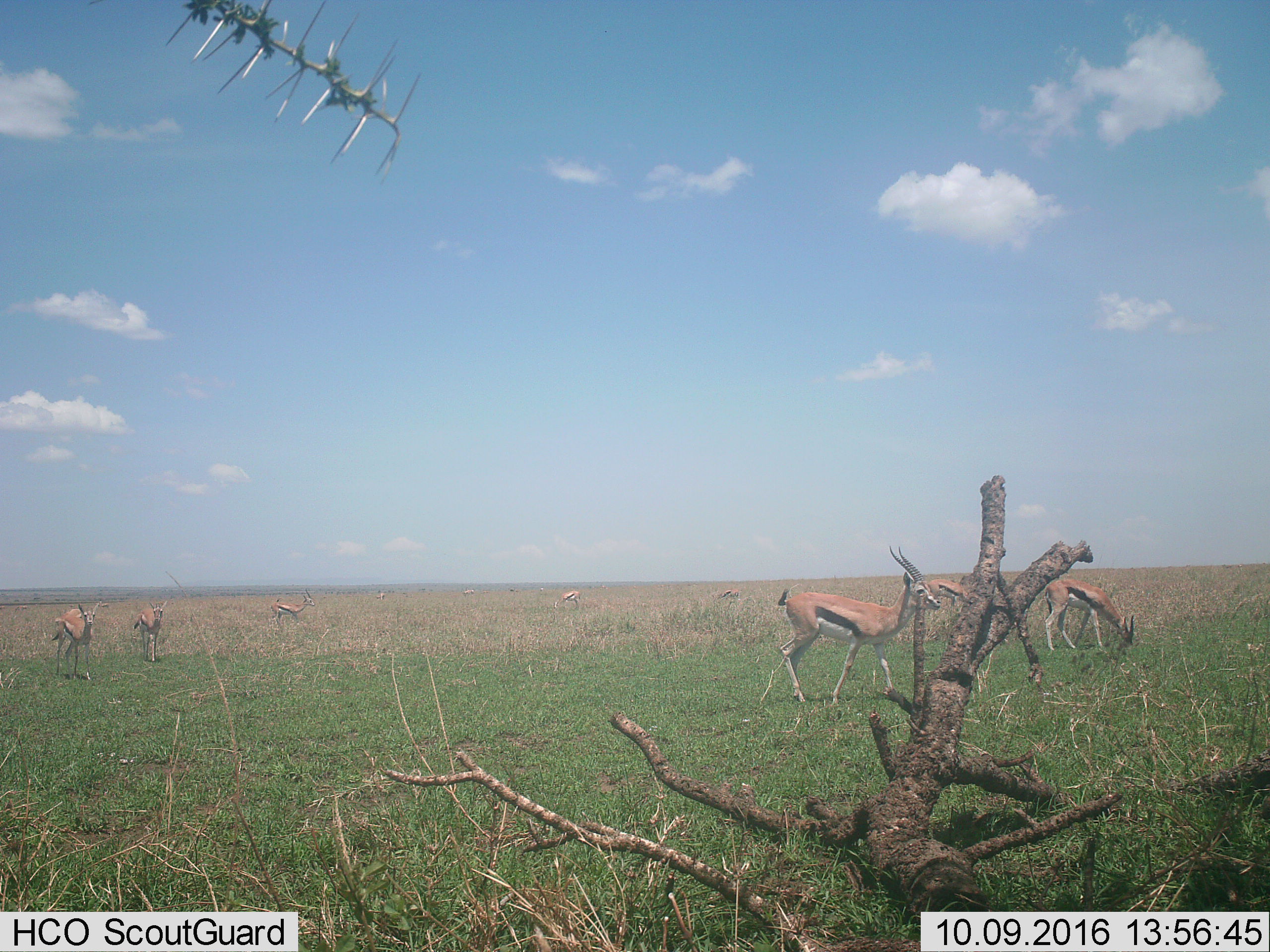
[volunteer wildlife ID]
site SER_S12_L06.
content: unidentified animal